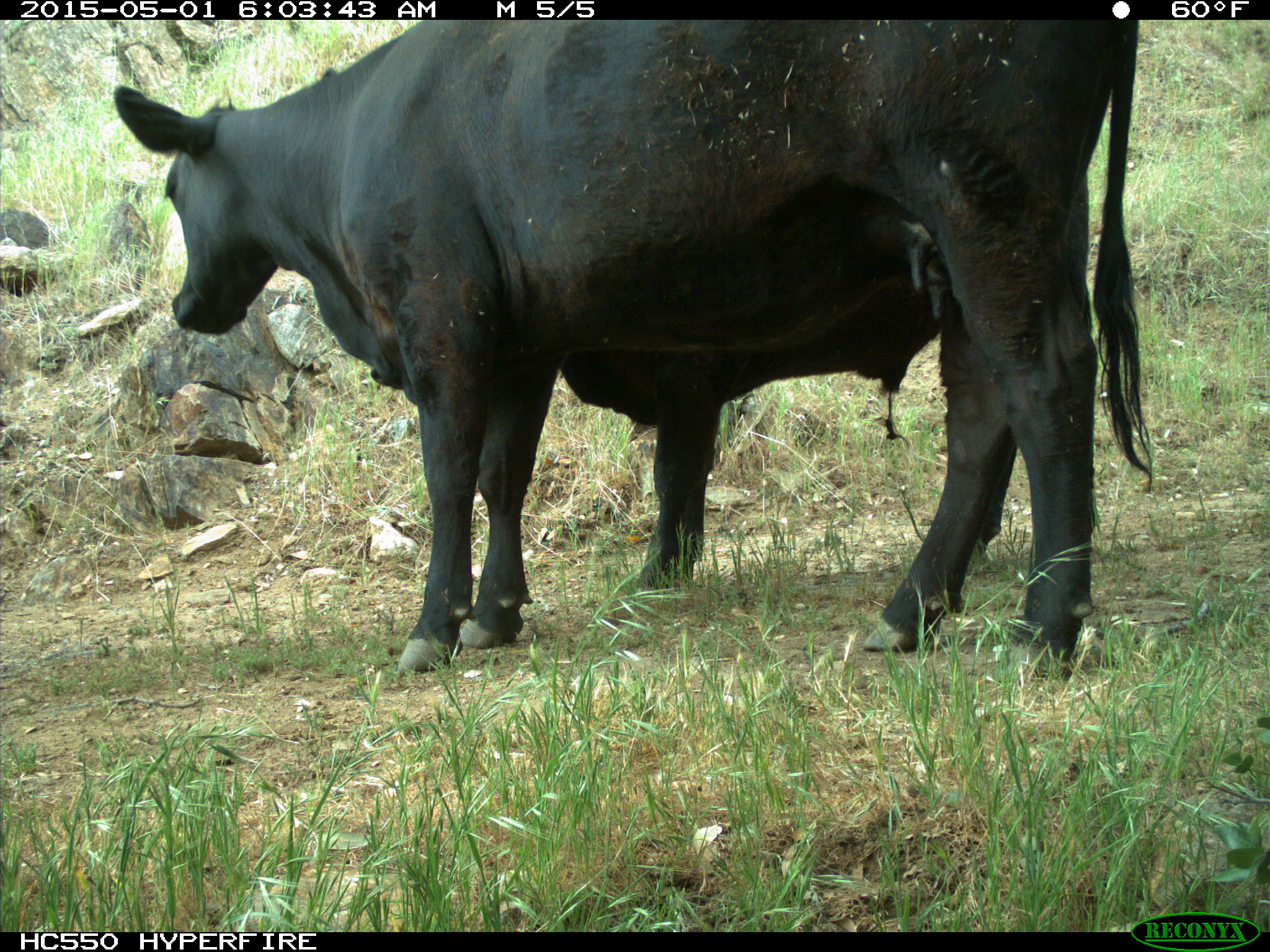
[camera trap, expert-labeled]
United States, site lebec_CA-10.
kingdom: Animalia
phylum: Chordata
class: Mammalia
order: Artiodactyla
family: Bovidae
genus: Bos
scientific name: Bos taurus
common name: domestic cow